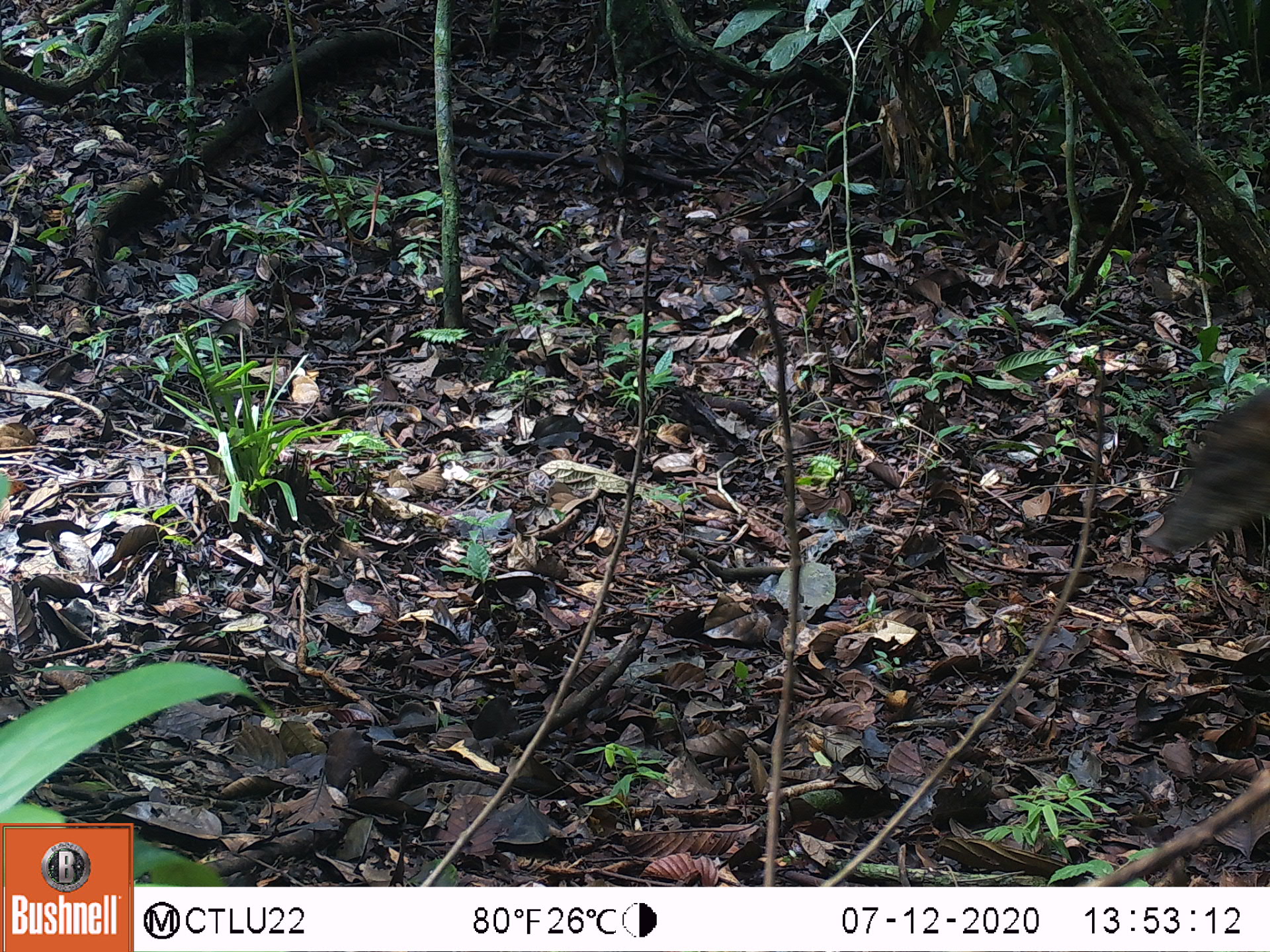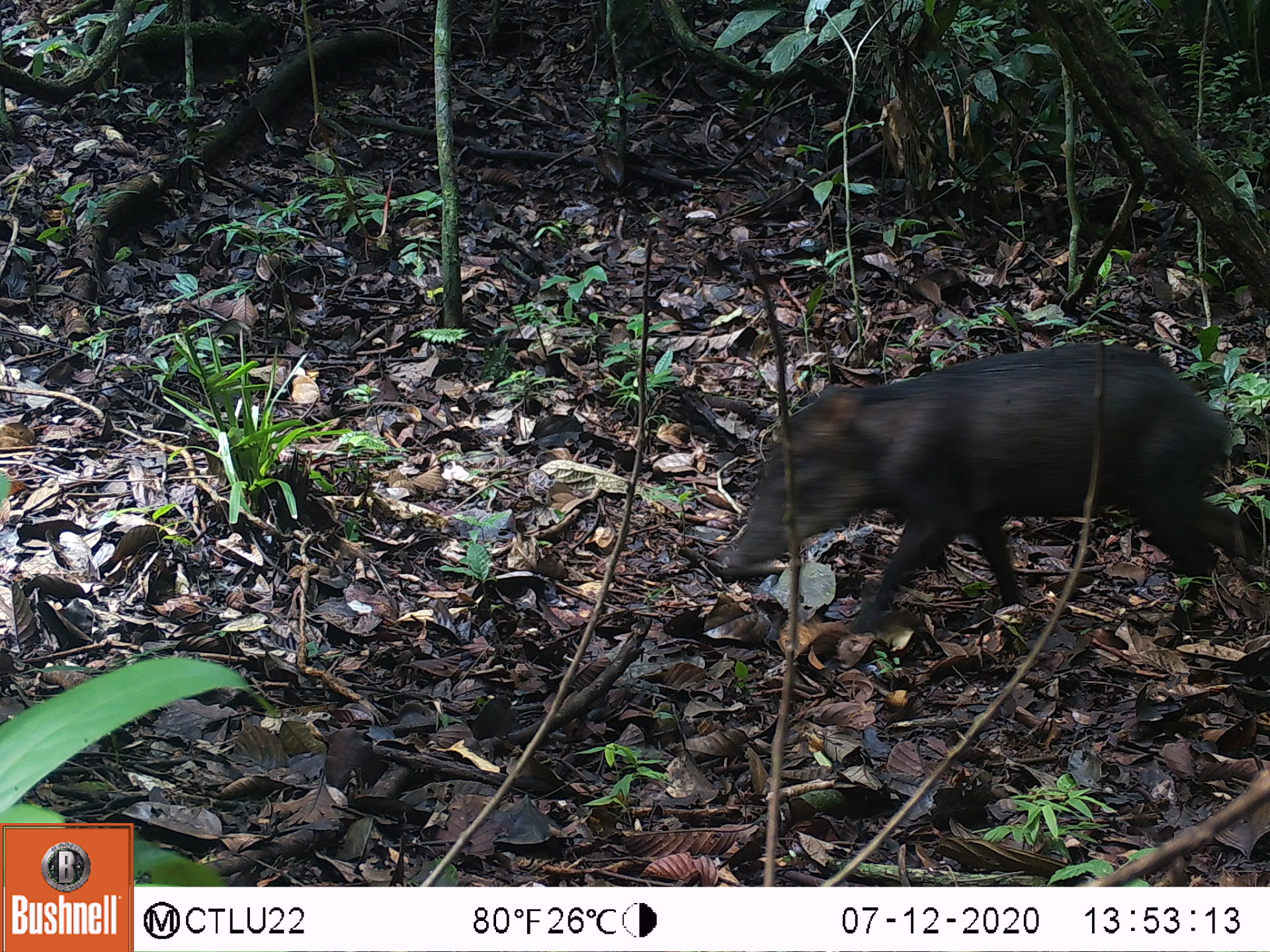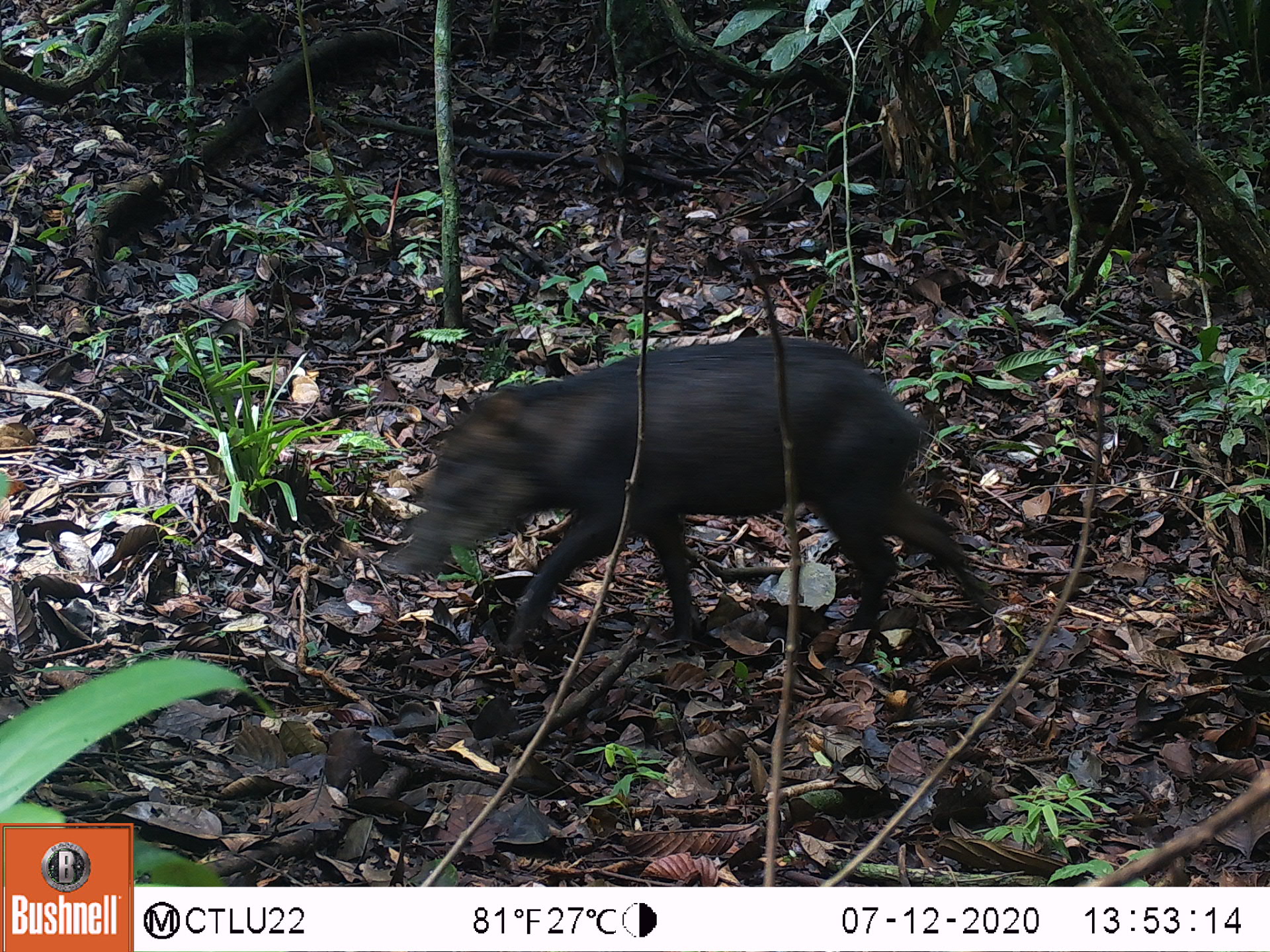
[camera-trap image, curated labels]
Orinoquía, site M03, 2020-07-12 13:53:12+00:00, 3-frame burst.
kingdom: Animalia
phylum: Chordata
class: Mammalia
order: Artiodactyla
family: Tayassuidae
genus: Tayassu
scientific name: Tayassu pecari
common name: white-lipped peccary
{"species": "white-lipped peccary (Tayassu pecari)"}